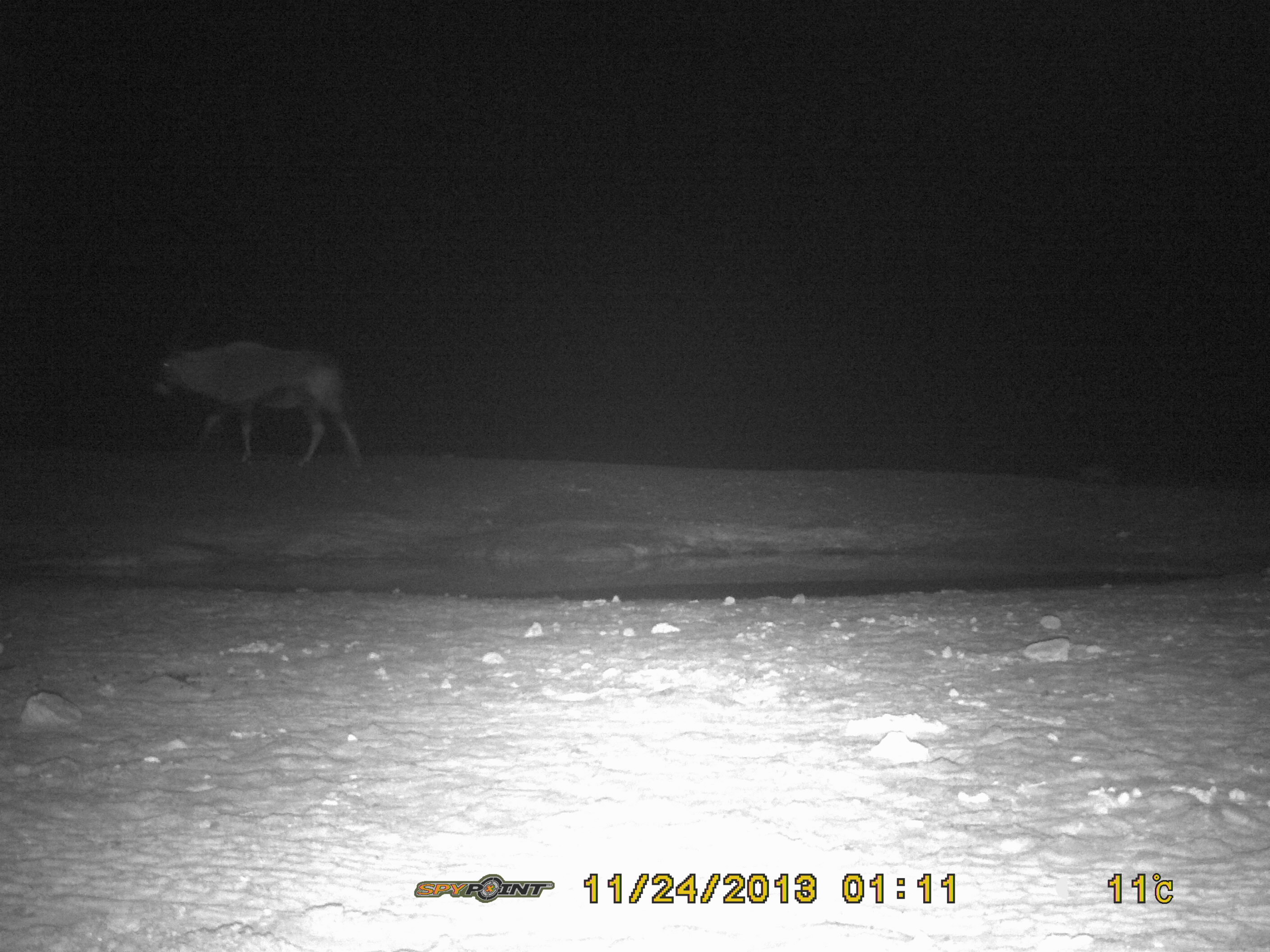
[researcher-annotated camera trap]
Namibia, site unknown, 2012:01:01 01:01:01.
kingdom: Animalia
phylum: Chordata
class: Mammalia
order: Artiodactyla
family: Bovidae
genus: Oryx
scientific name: Oryx gazella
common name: gemsbok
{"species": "Oryx gazella (gemsbok)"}